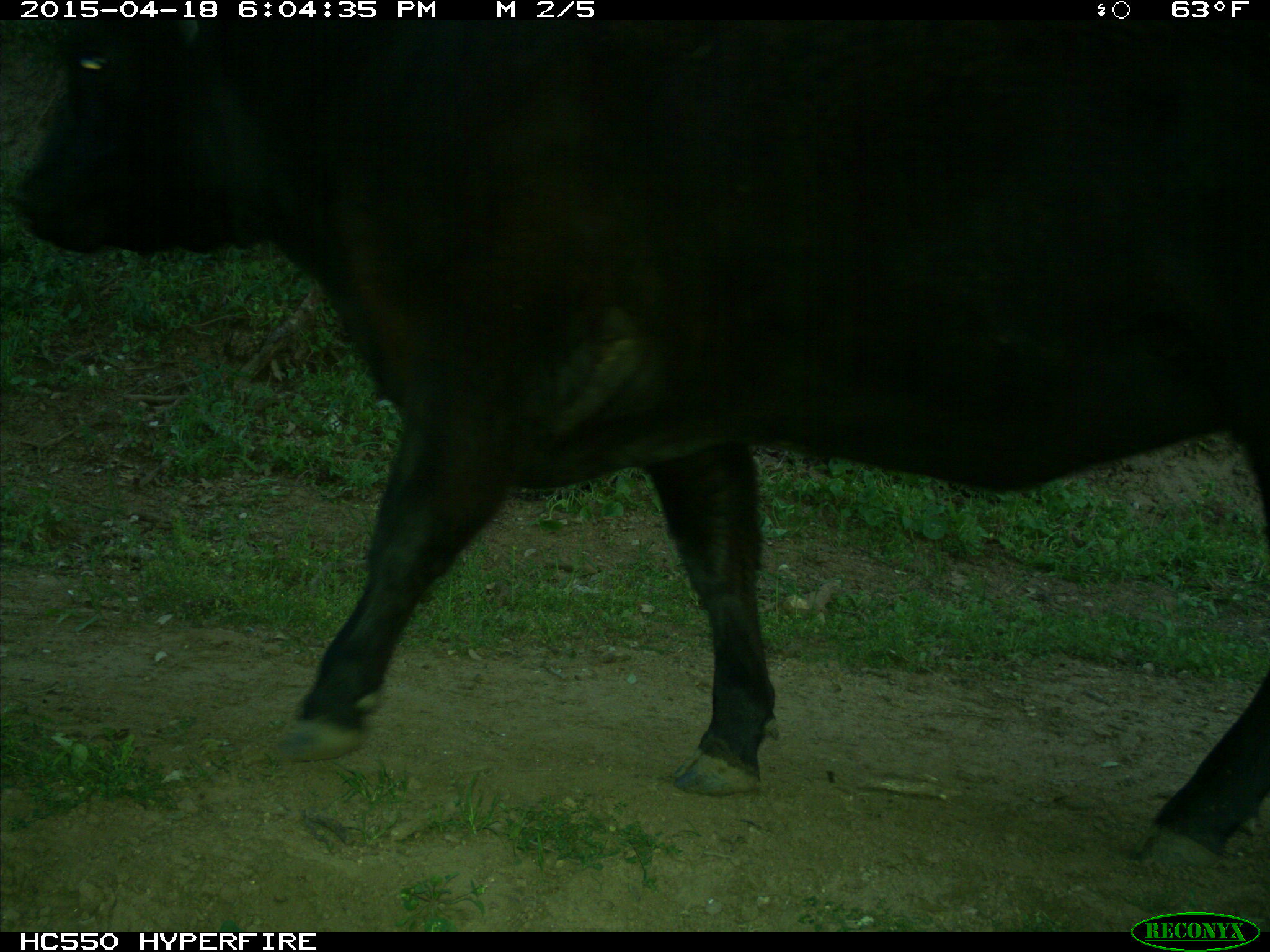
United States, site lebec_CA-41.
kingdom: Animalia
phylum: Chordata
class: Mammalia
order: Artiodactyla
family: Bovidae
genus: Bos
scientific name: Bos taurus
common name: domestic cow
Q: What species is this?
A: Bos taurus (domestic cow).